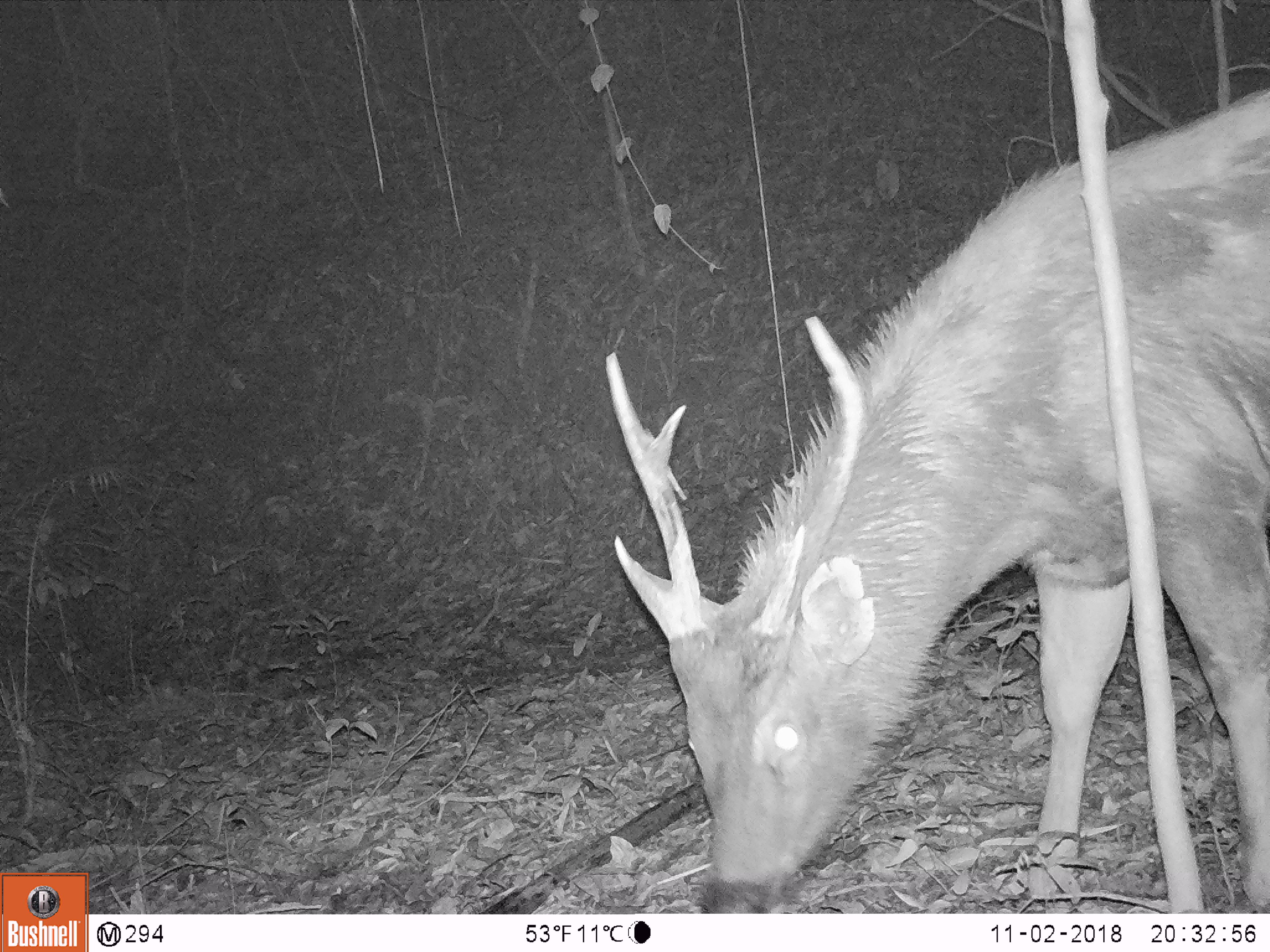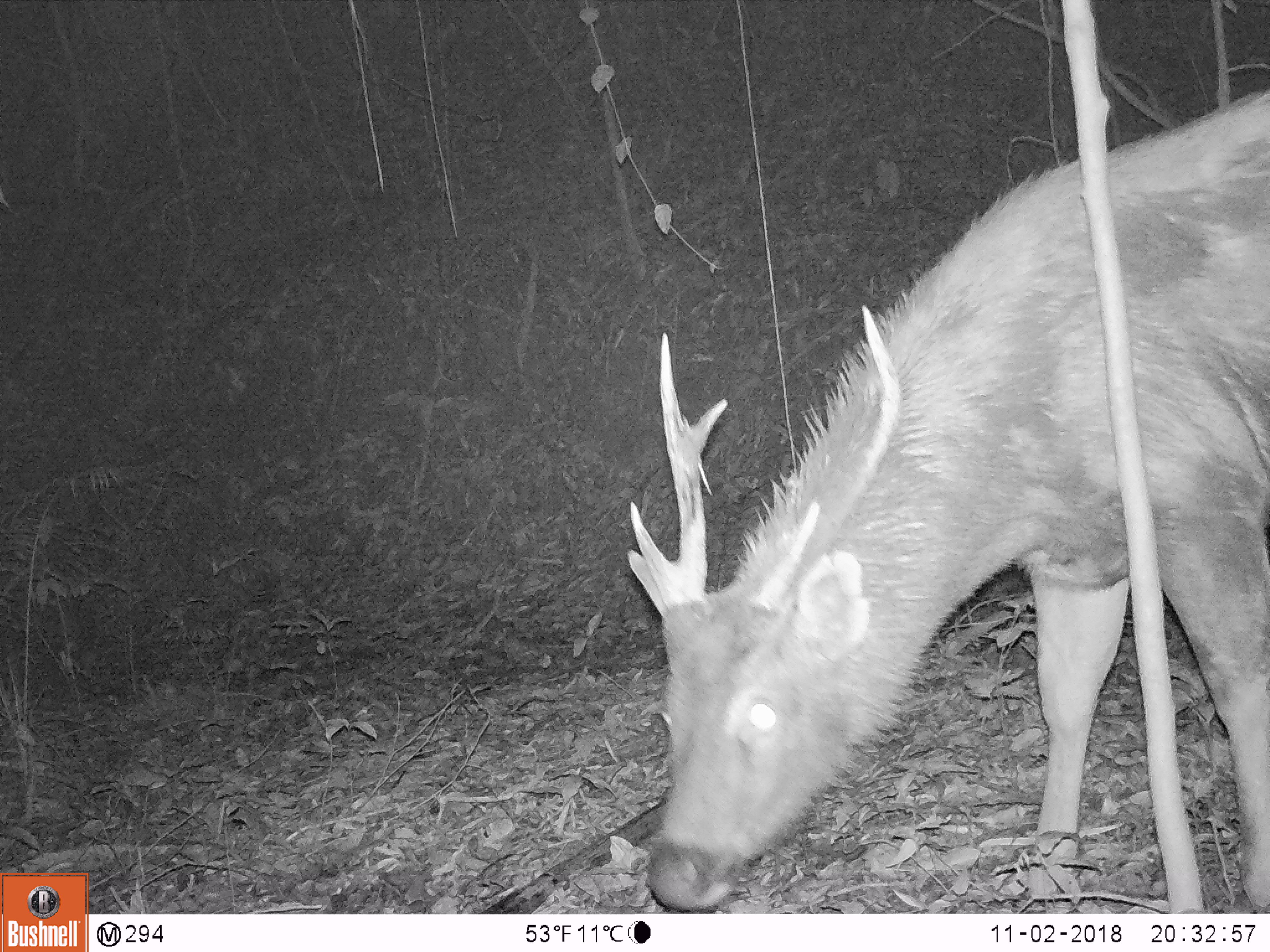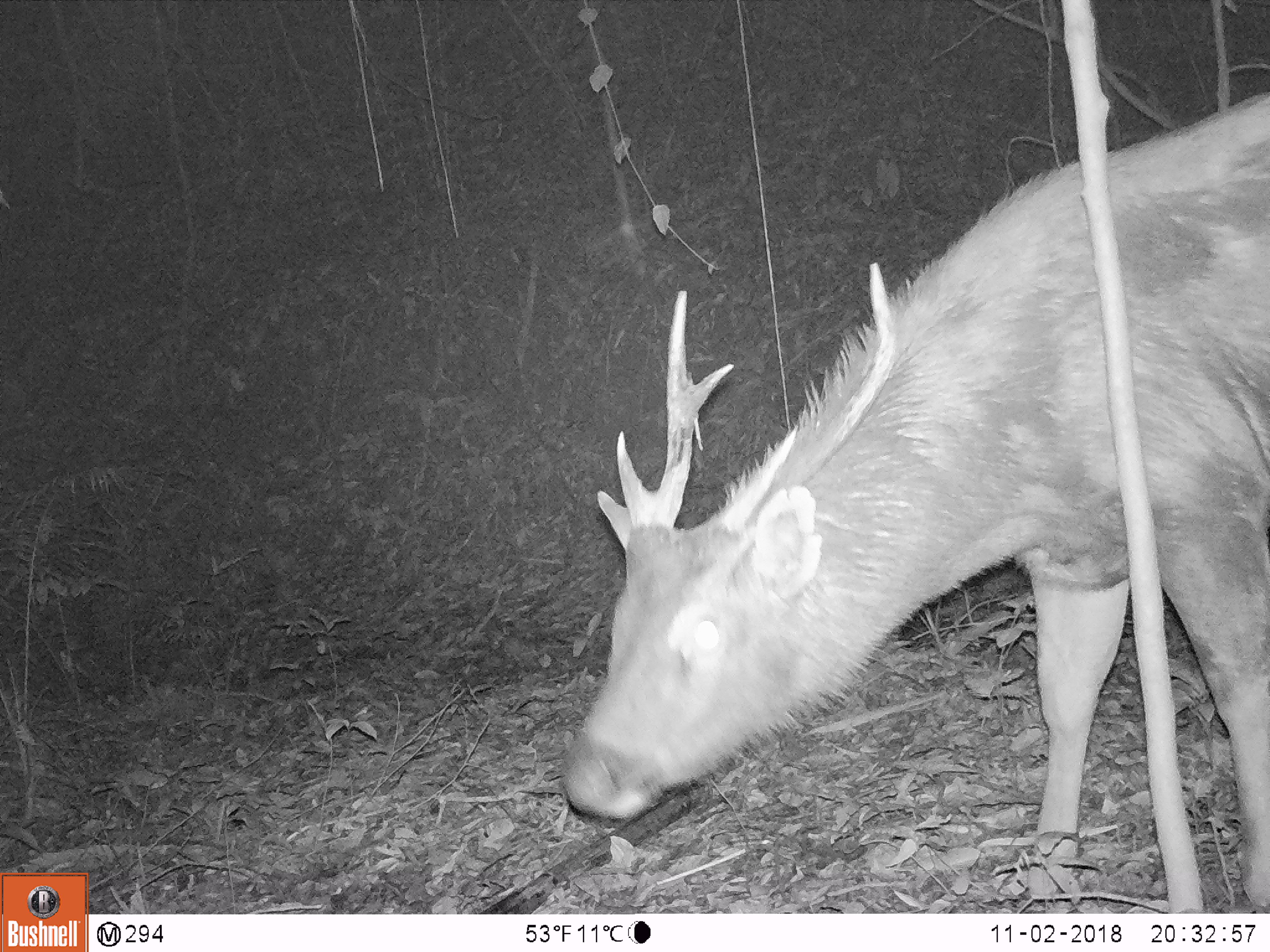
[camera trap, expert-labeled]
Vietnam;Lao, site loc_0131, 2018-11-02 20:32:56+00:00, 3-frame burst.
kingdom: Animalia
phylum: Chordata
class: Mammalia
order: Artiodactyla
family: Cervidae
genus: Rusa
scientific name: Rusa unicolor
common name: sambar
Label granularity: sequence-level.